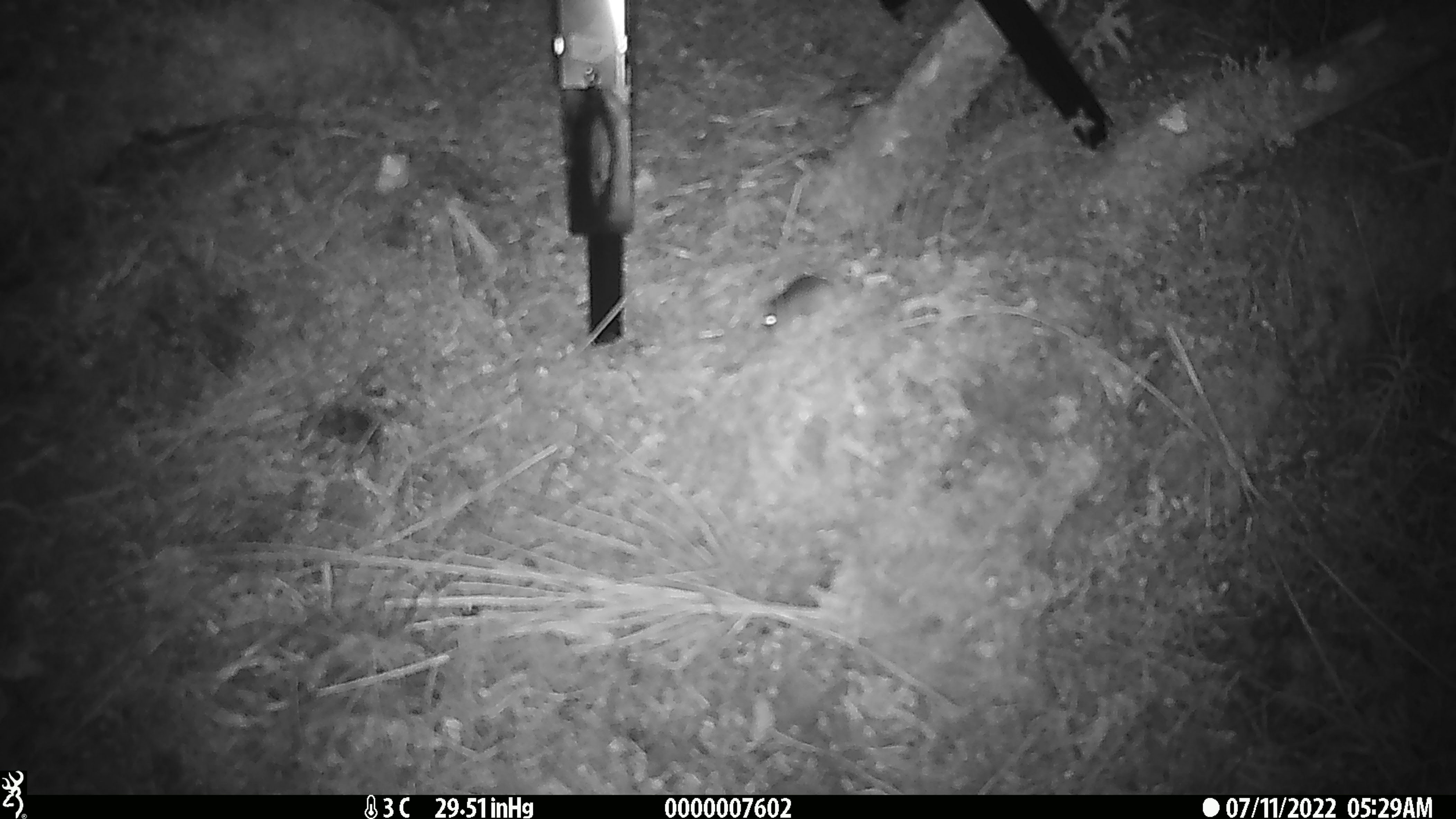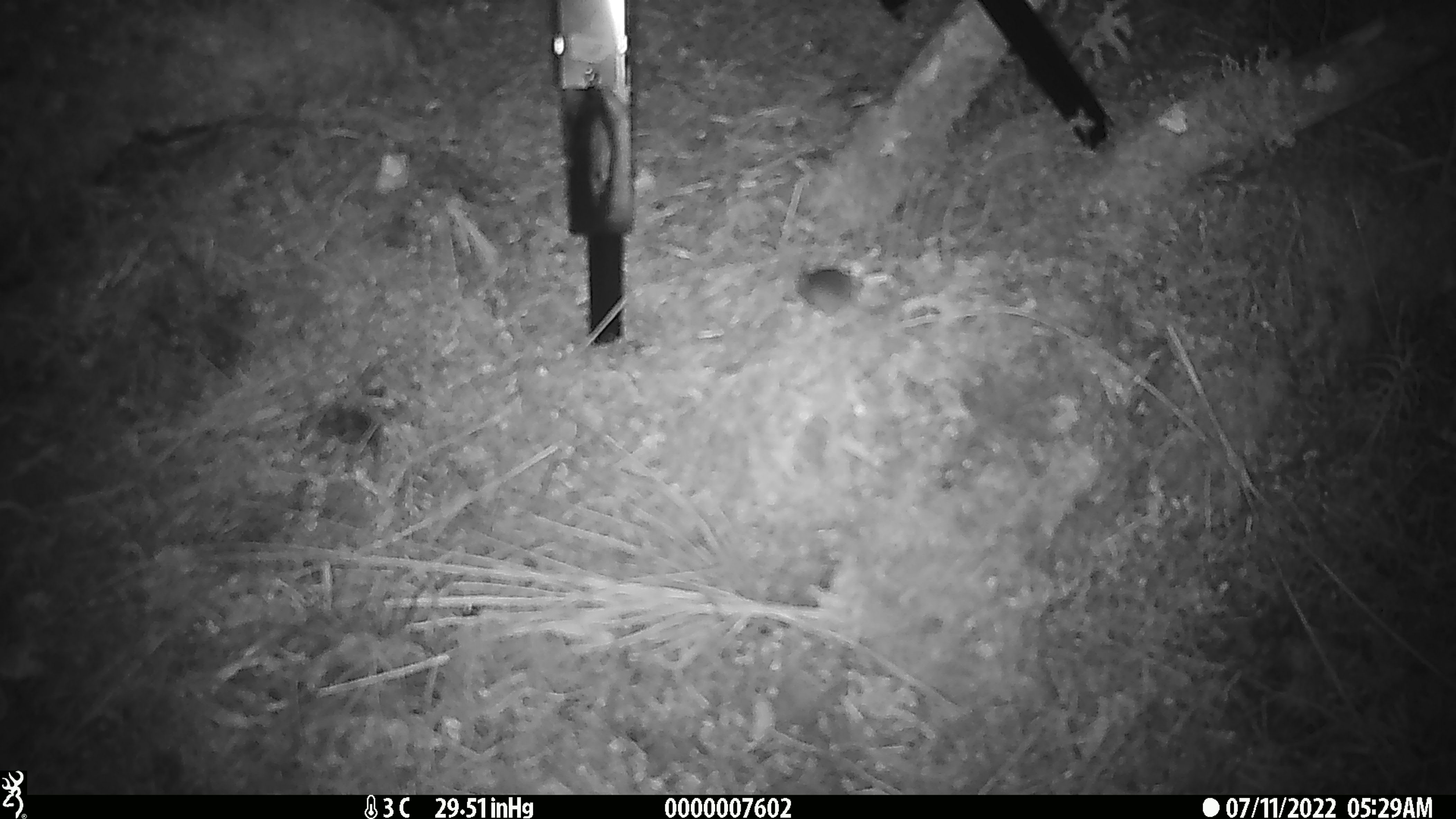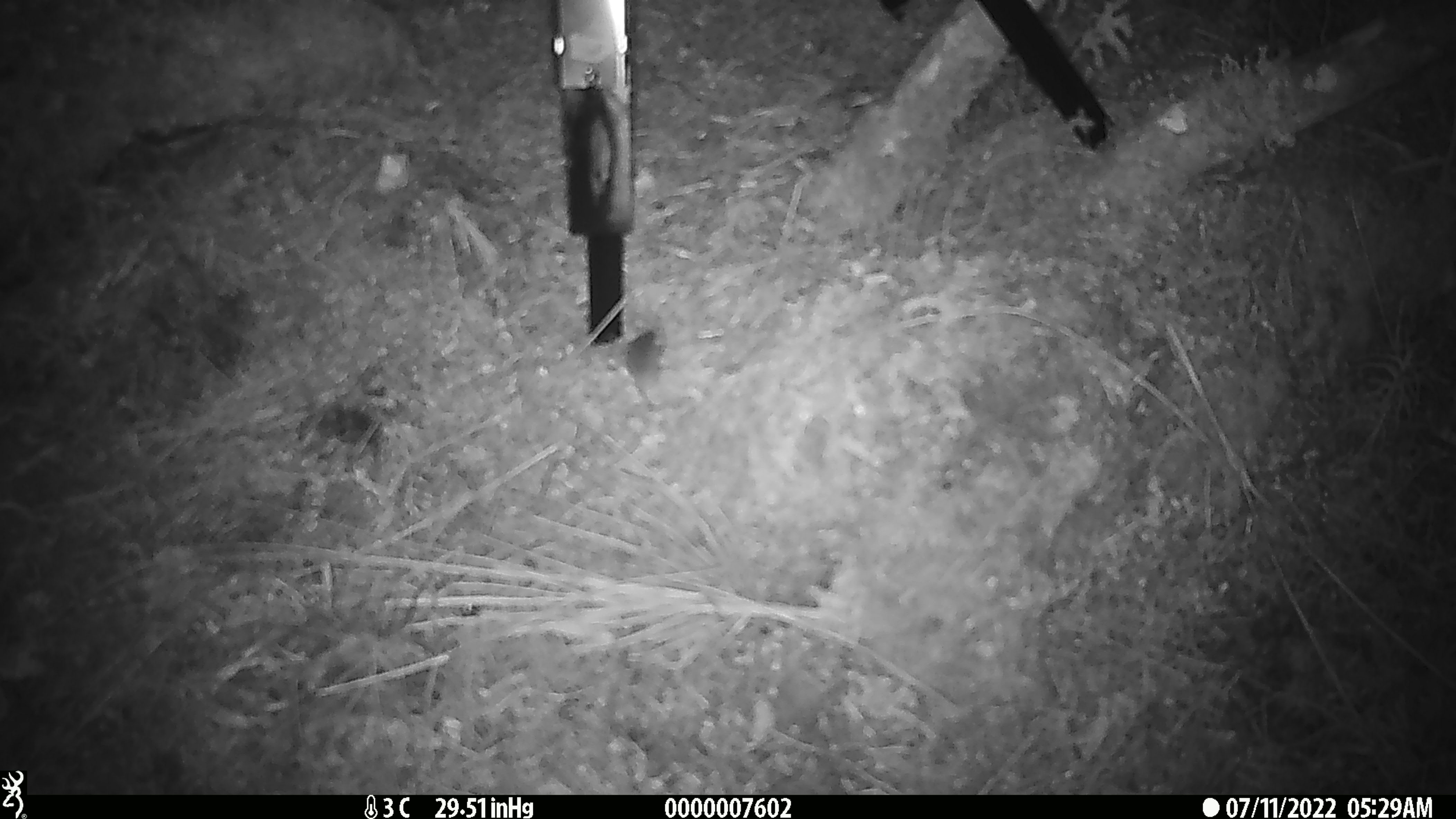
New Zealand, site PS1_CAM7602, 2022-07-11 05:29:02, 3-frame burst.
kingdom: Animalia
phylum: Chordata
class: Mammalia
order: Rodentia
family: Muridae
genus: Mus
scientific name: Mus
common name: mouse